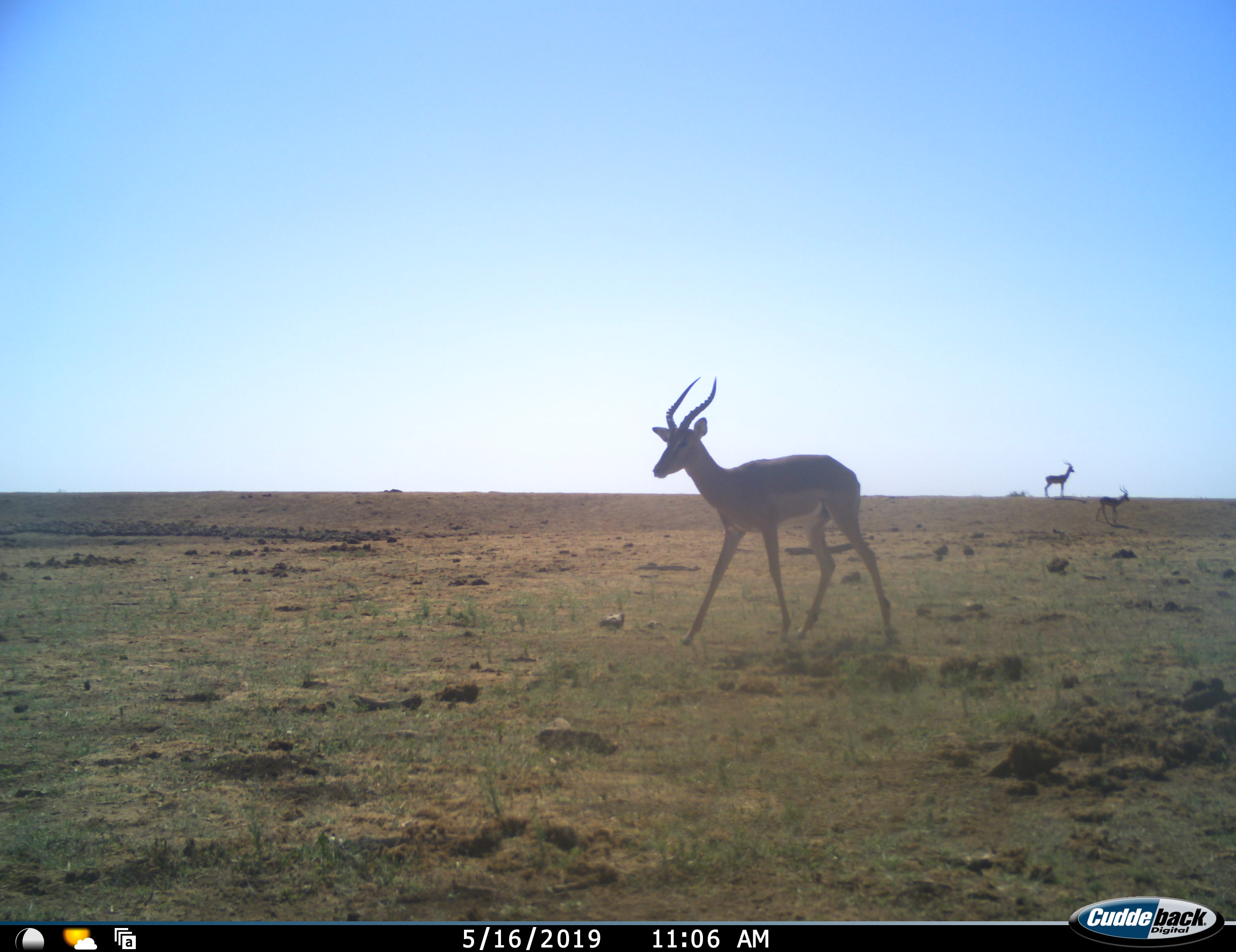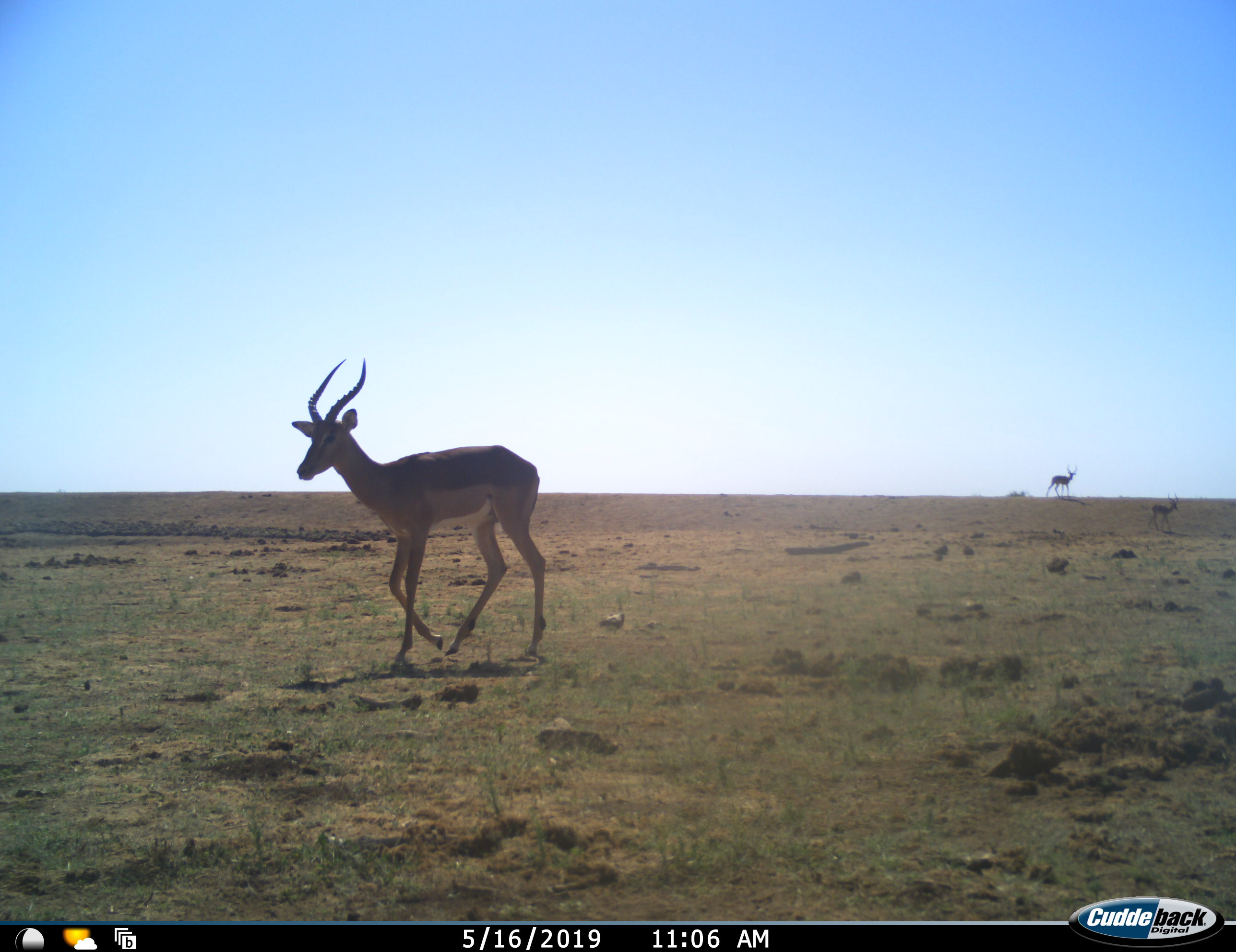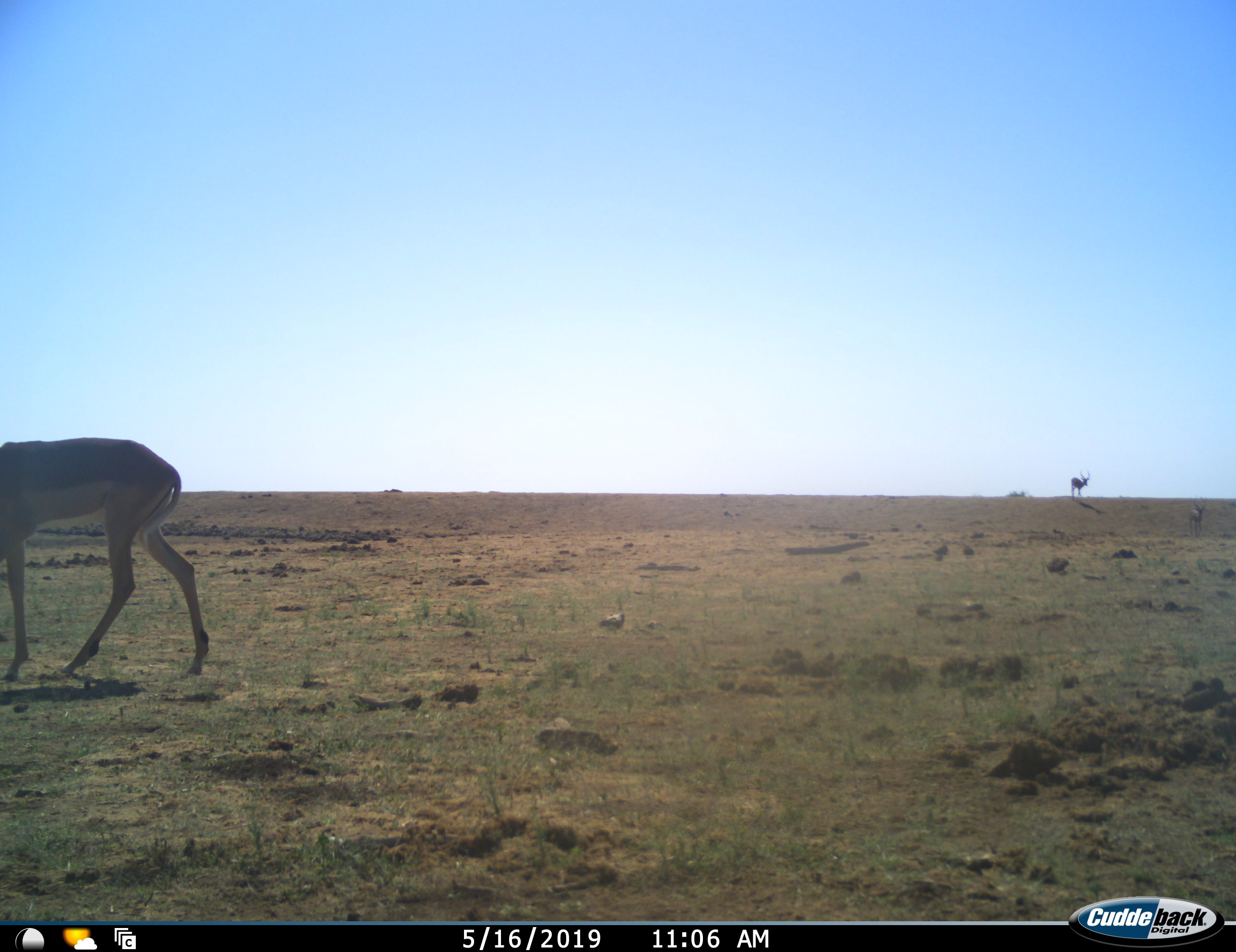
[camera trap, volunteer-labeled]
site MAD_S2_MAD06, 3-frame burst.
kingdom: Animalia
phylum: Chordata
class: Mammalia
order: Artiodactyla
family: Bovidae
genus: Aepyceros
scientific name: Aepyceros melampus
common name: impala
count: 3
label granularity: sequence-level